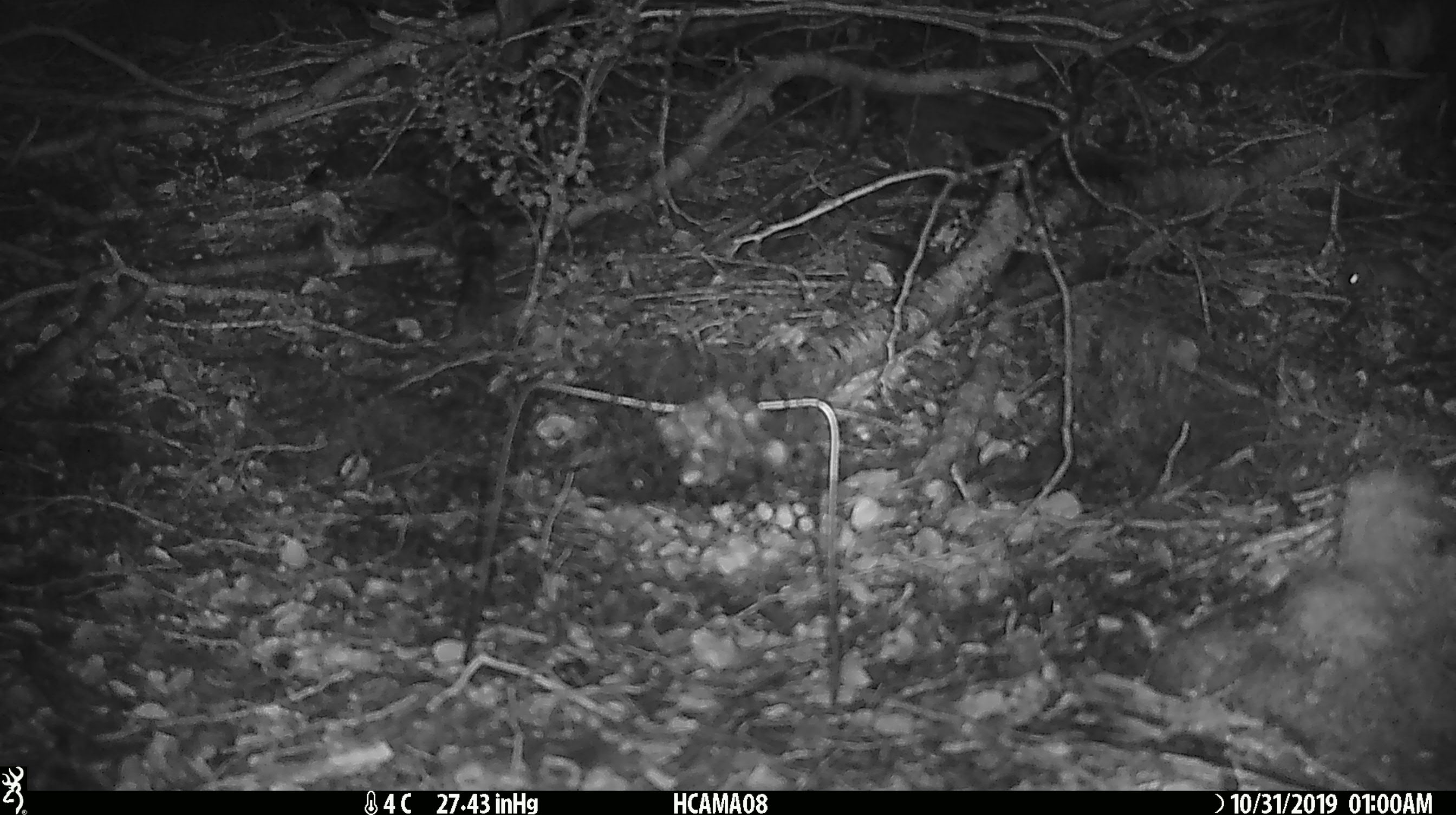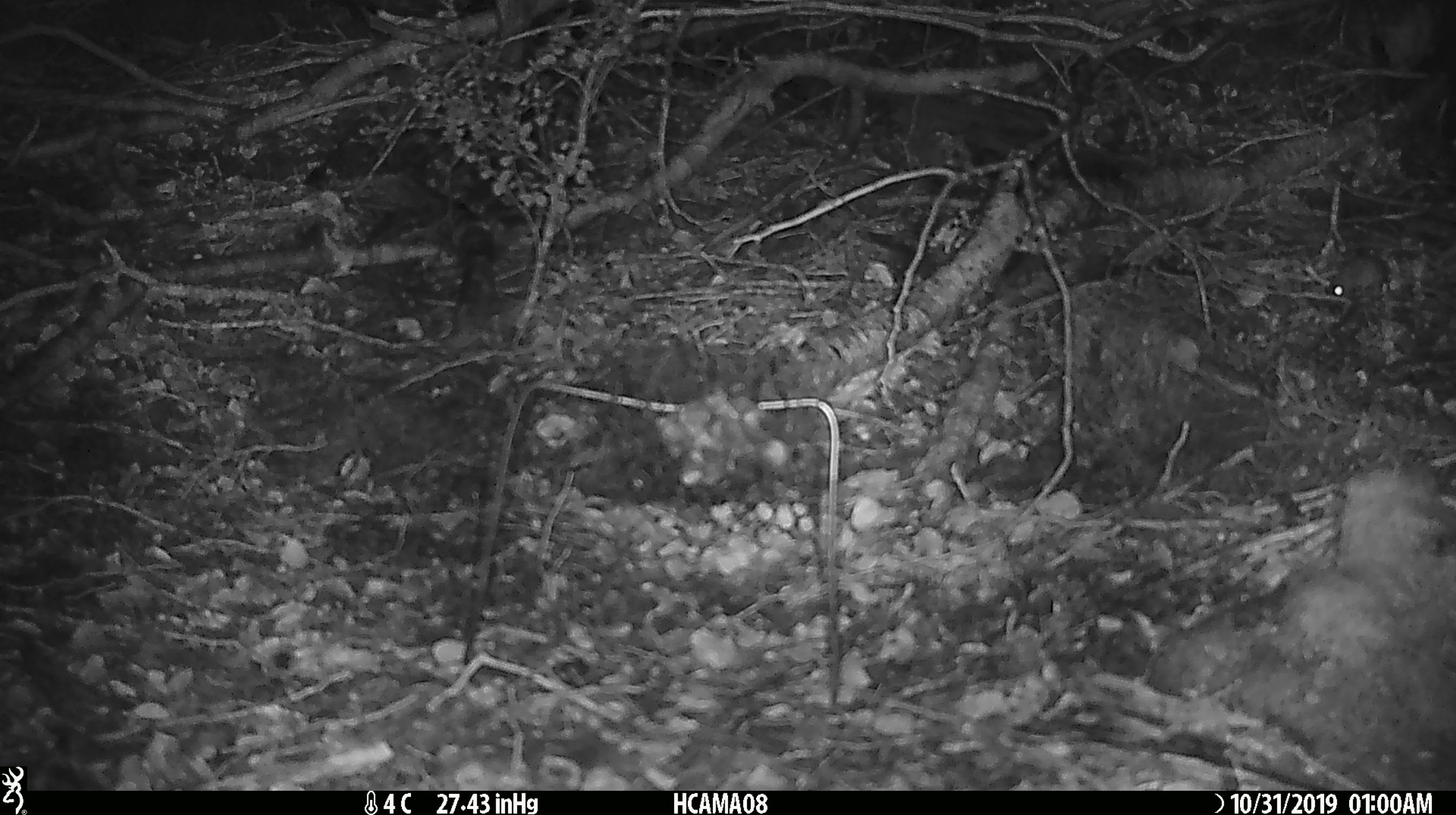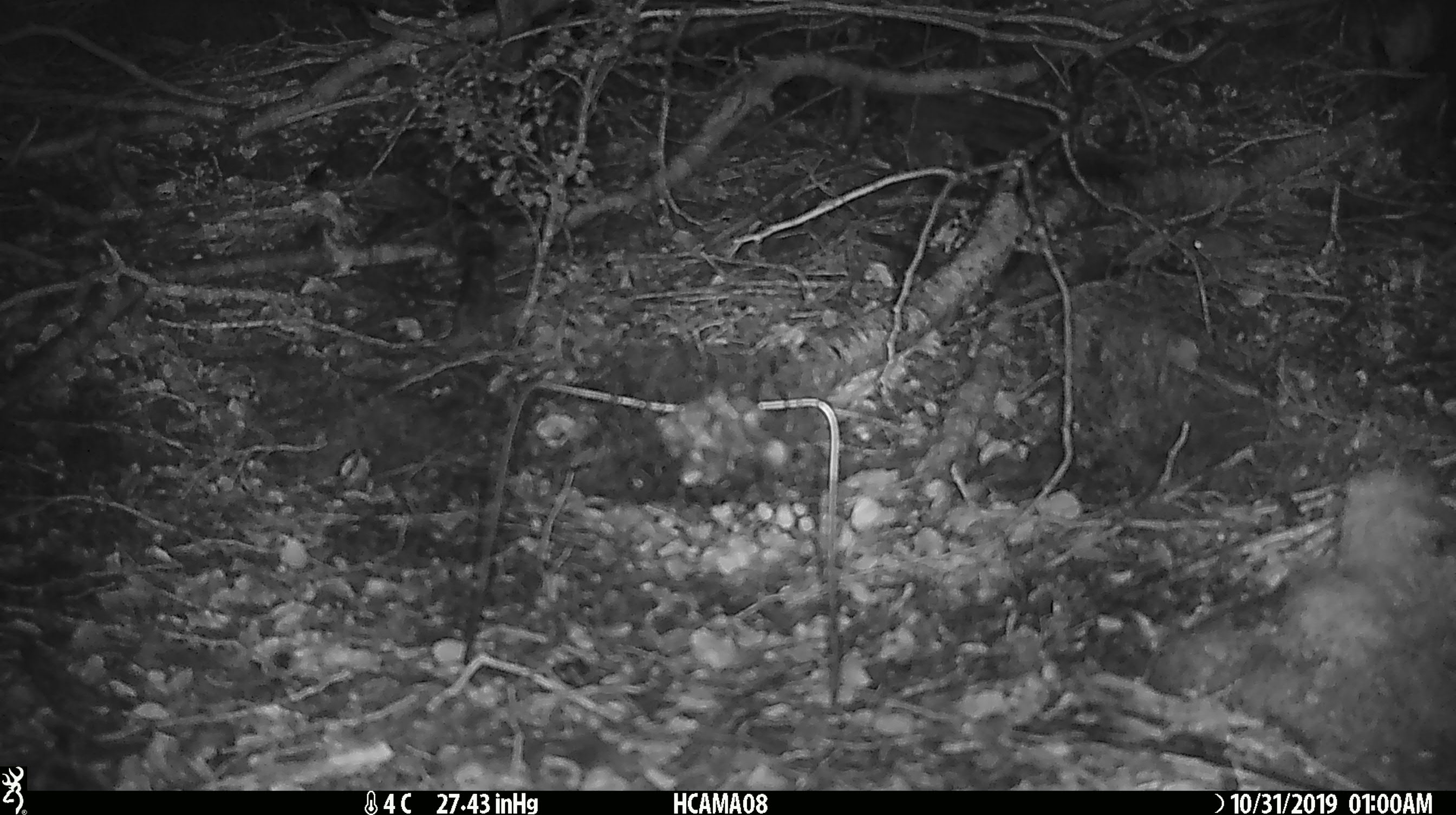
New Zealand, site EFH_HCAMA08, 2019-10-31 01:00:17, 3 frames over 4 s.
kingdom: Animalia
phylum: Chordata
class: Mammalia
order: Rodentia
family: Muridae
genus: Mus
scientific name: Mus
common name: mouse